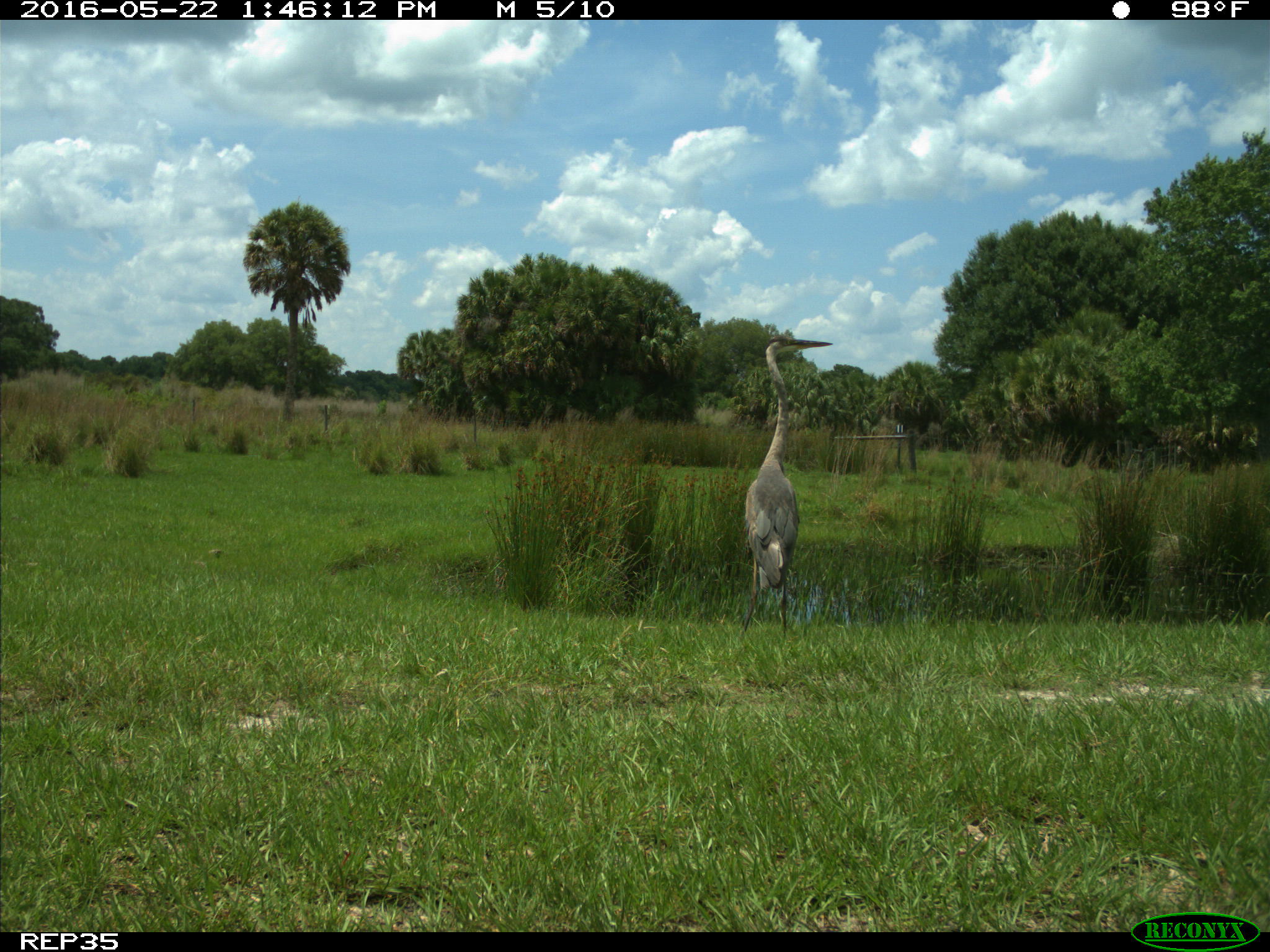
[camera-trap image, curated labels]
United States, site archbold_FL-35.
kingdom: Animalia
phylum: Chordata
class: Aves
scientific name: Aves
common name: birds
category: unidentified bird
Unidentified bird (birds) (Aves).